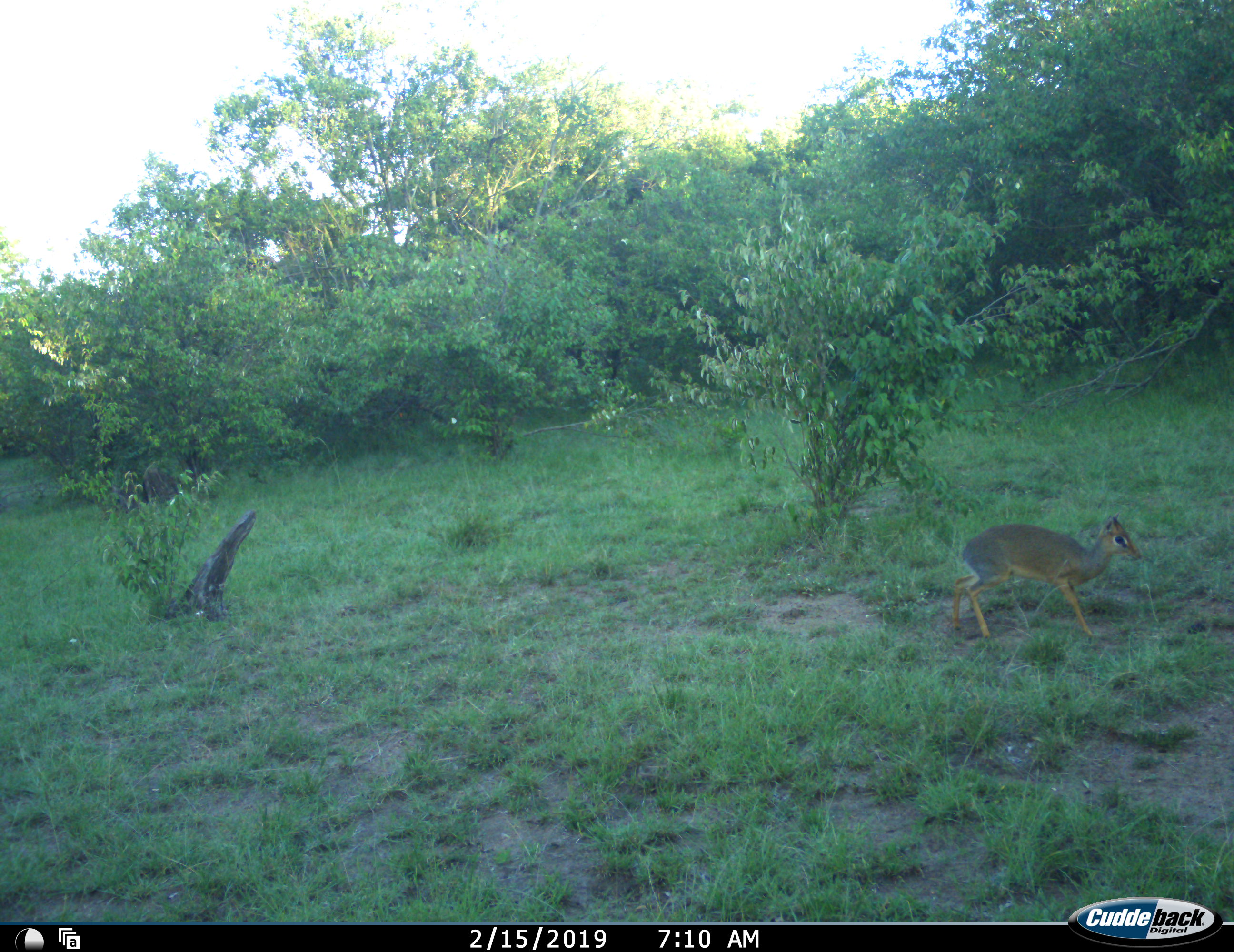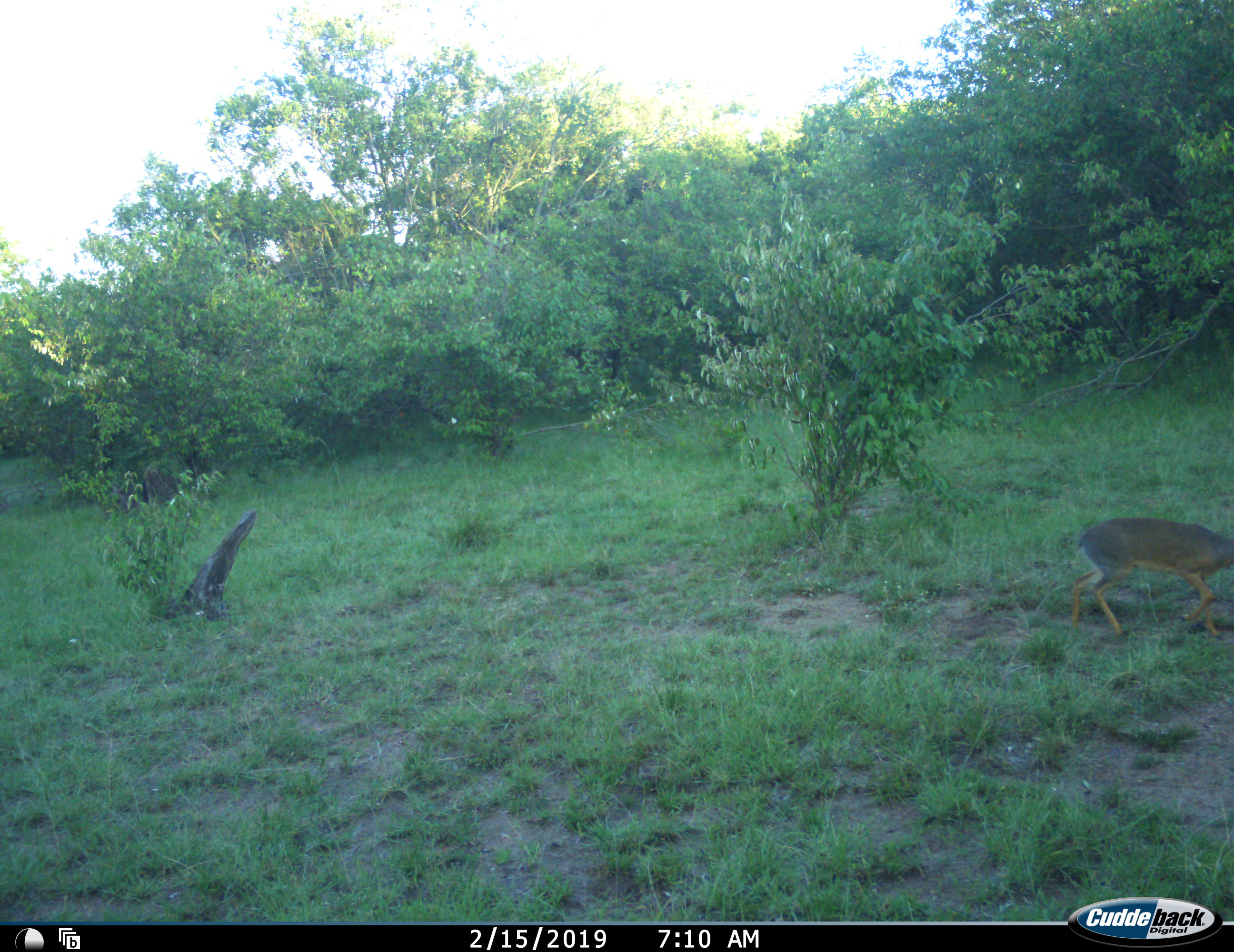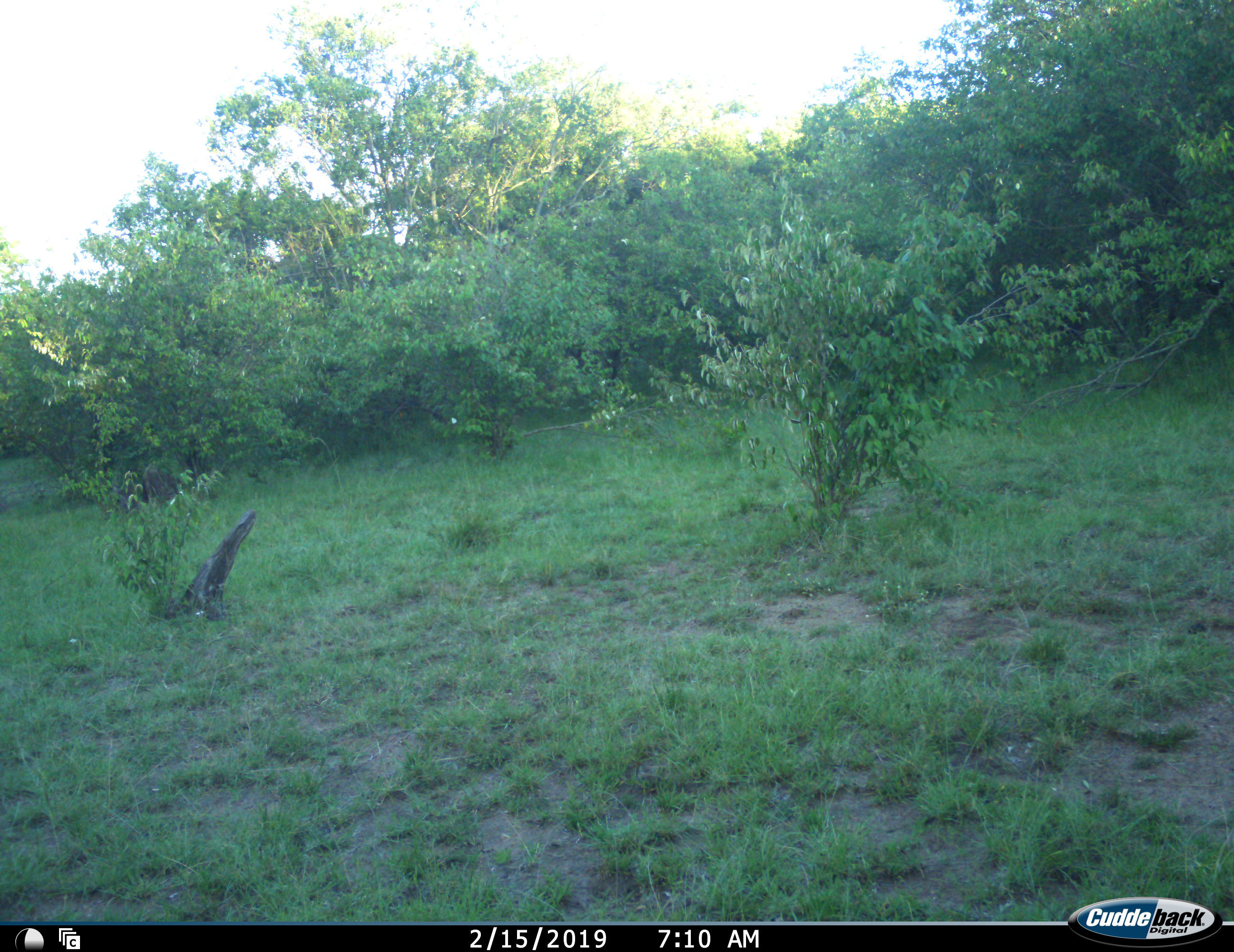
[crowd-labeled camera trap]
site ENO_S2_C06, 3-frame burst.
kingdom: Animalia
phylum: Chordata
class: Mammalia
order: Artiodactyla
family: Bovidae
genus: Madoqua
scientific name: Madoqua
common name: dik-dik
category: dikdik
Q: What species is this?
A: Dikdik (dik-dik) (Madoqua).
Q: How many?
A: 1.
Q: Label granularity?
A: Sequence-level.